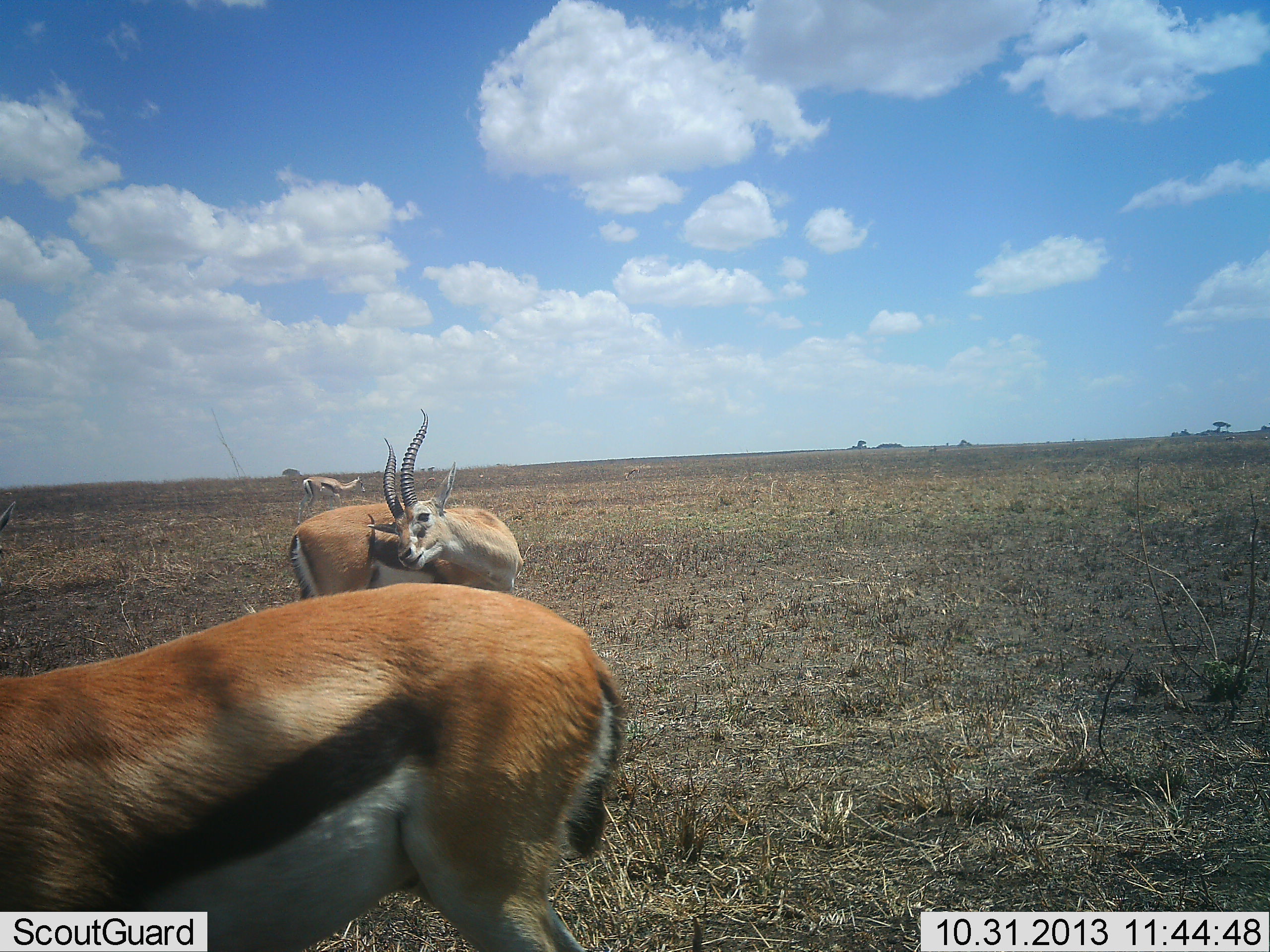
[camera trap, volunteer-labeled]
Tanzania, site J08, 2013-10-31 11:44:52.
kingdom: Animalia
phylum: Chordata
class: Mammalia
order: Artiodactyla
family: Bovidae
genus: Eudorcas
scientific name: Eudorcas thomsonii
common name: thomson's gazelle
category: gazellethomsons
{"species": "gazellethomsons (thomson's gazelle) (Eudorcas thomsonii)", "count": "3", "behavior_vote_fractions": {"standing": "96%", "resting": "4%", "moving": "4%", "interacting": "0%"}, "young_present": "0%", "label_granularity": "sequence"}